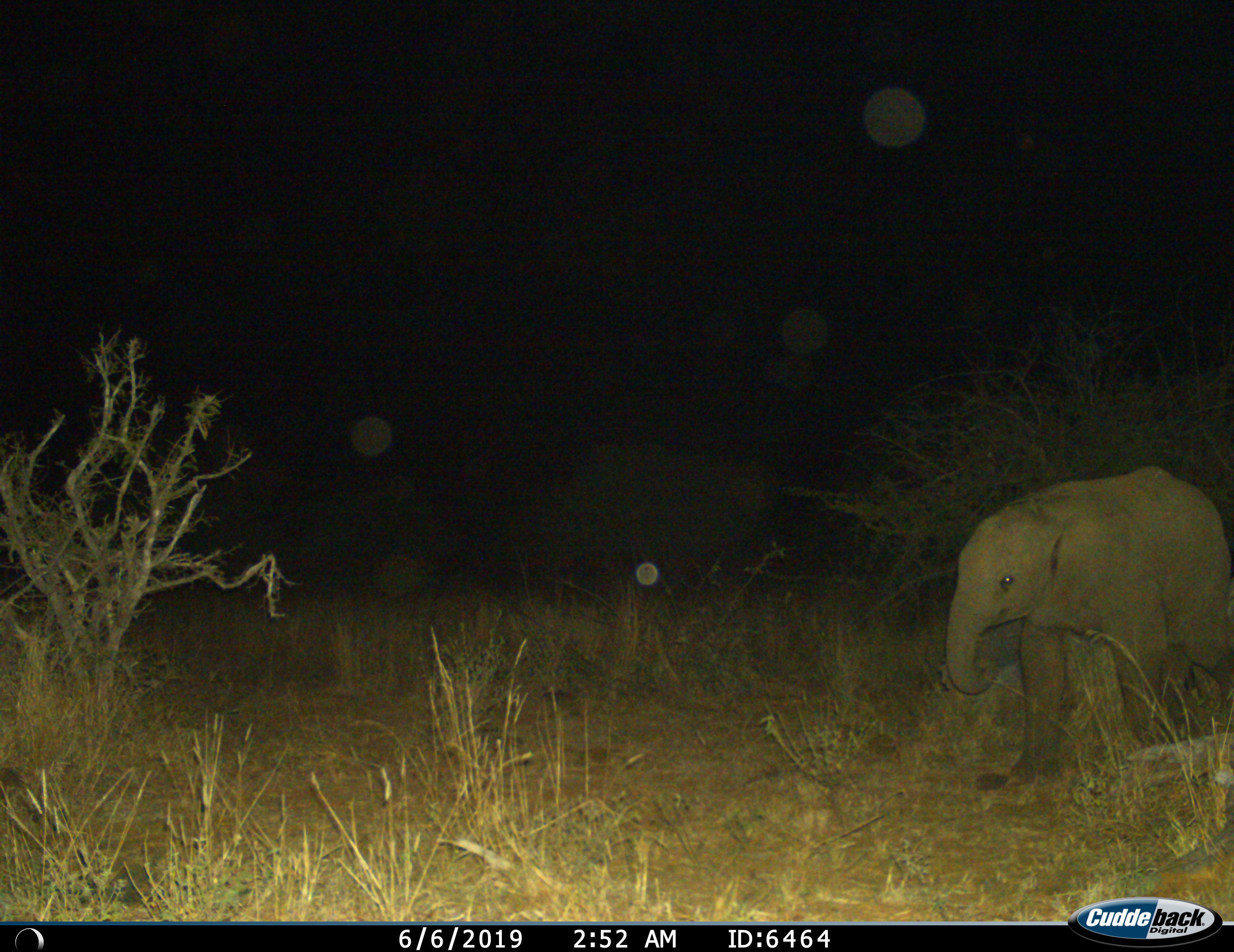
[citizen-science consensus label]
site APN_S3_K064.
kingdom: Animalia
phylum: Chordata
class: Mammalia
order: Proboscidea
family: Elephantidae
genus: Loxodonta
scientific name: Loxodonta africana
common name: african bush elephant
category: elephant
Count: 1.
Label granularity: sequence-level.